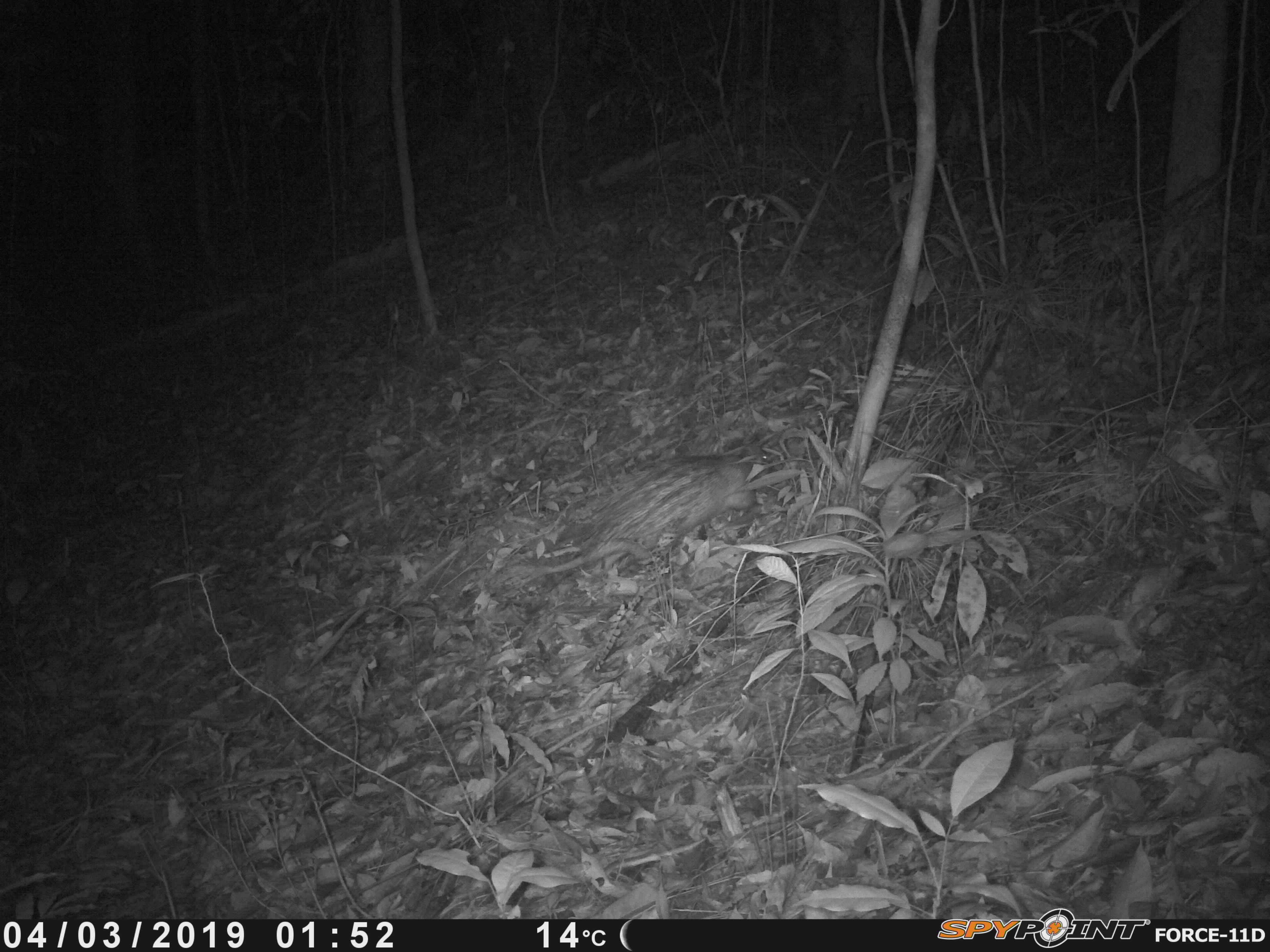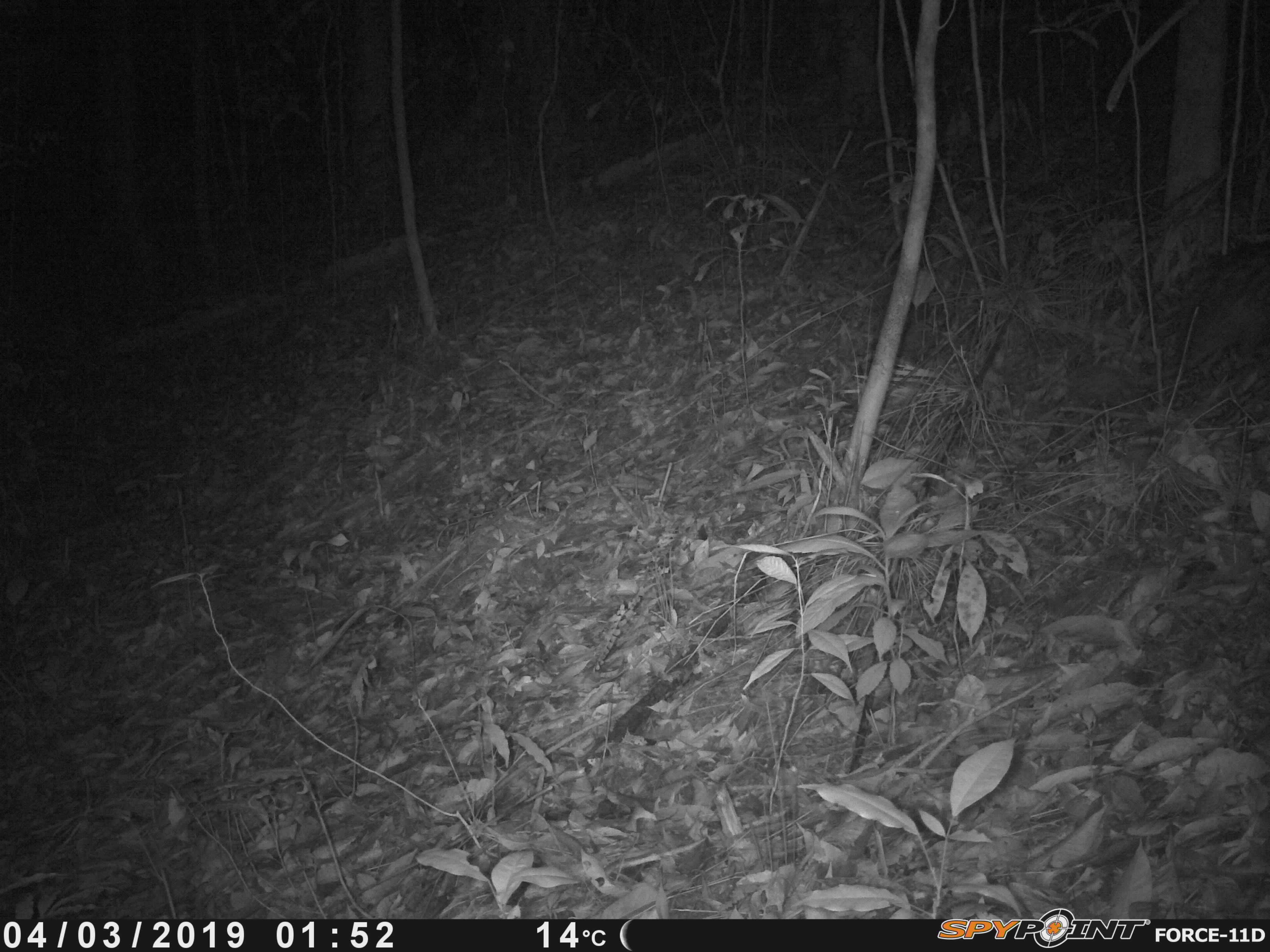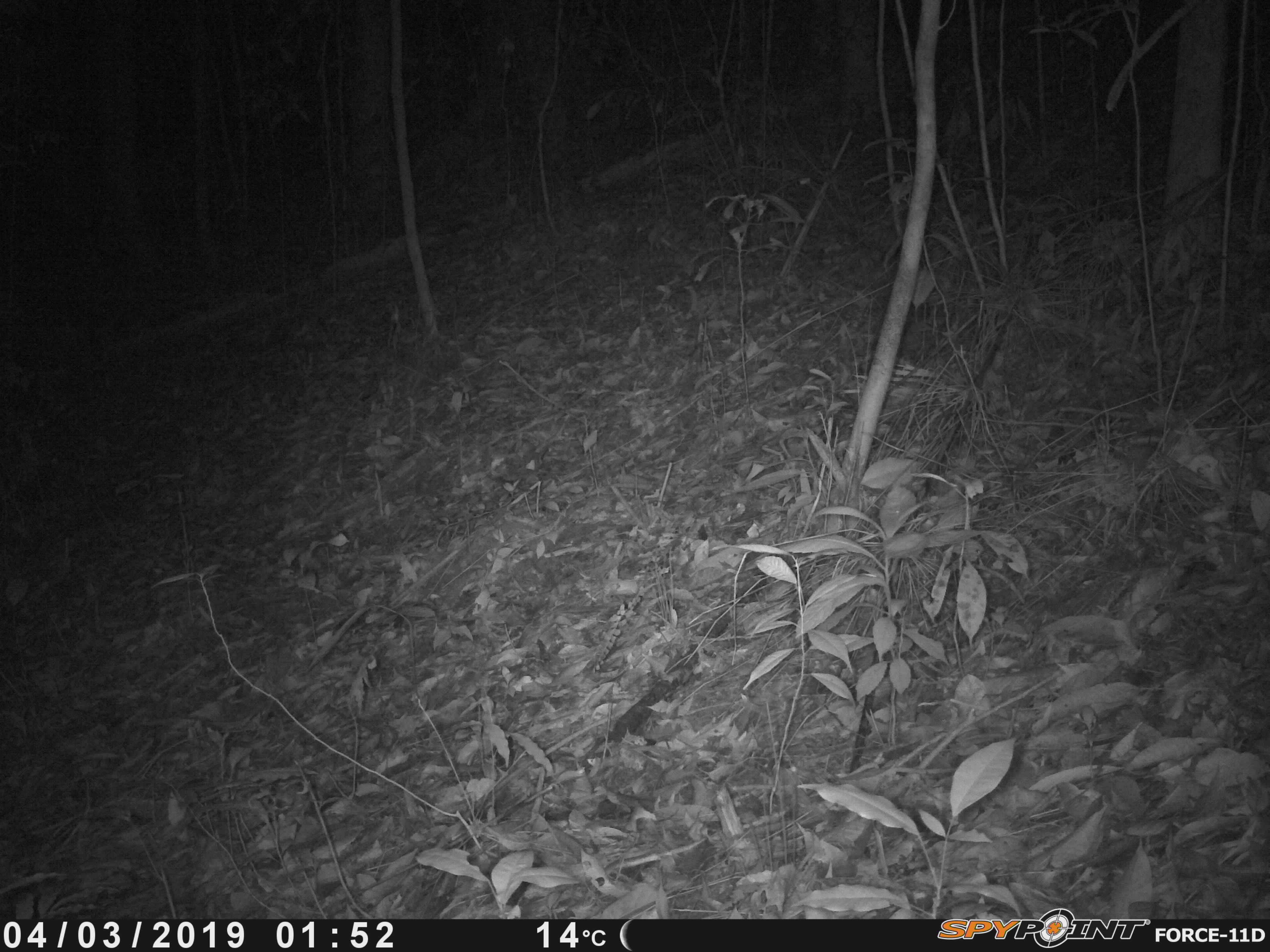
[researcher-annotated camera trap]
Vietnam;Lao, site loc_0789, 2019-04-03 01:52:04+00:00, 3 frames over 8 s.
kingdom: Animalia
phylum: Chordata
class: Mammalia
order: Rodentia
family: Hystricidae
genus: Atherurus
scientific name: Atherurus macrourus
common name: asiatic brush-tailed porcupine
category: asiatic brush tailed porcupine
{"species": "asiatic brush tailed porcupine (asiatic brush-tailed porcupine) (Atherurus macrourus)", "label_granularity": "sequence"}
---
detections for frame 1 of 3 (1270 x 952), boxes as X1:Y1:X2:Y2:
asiatic brush tailed porcupine: 509:448:771:584